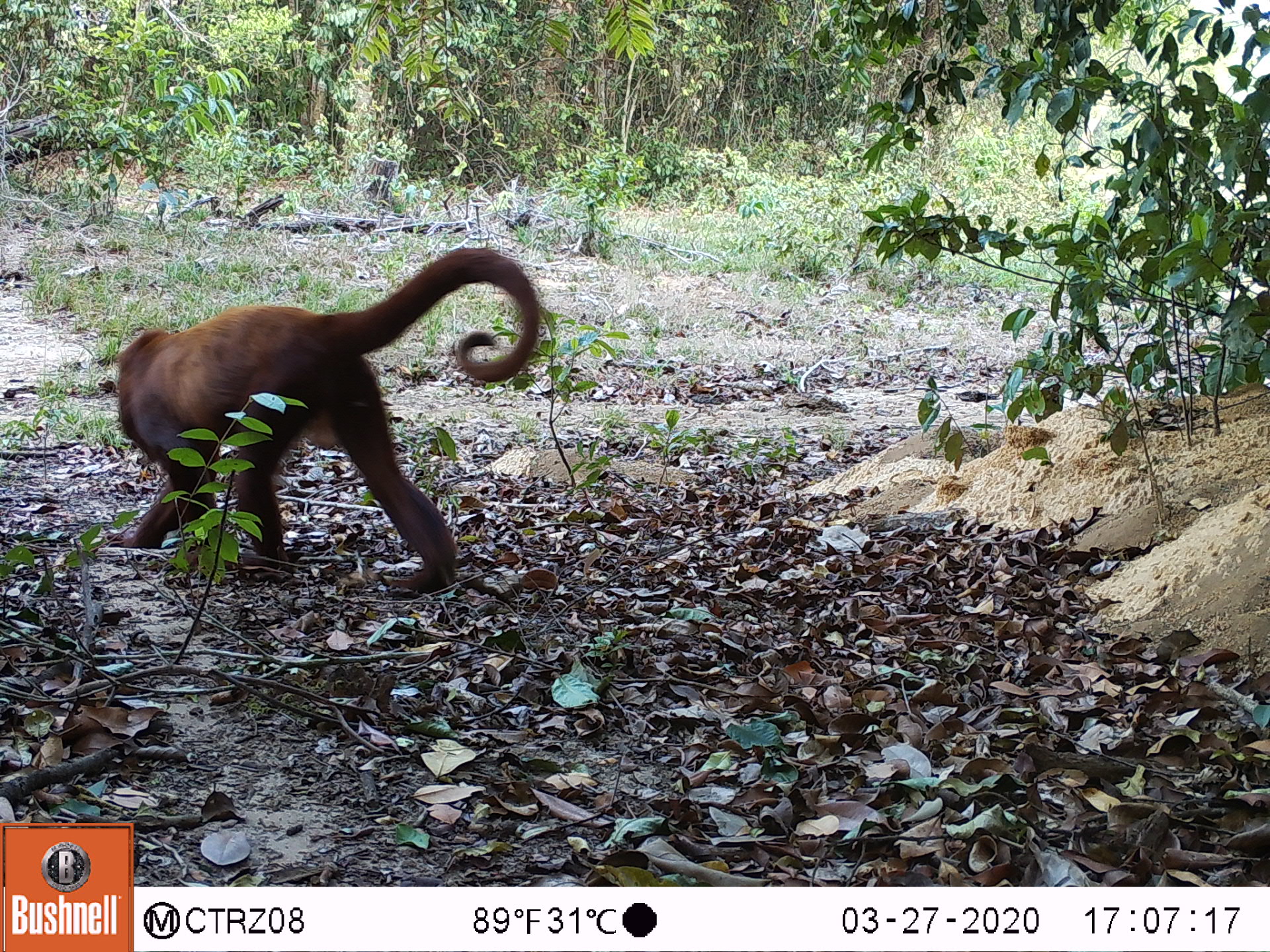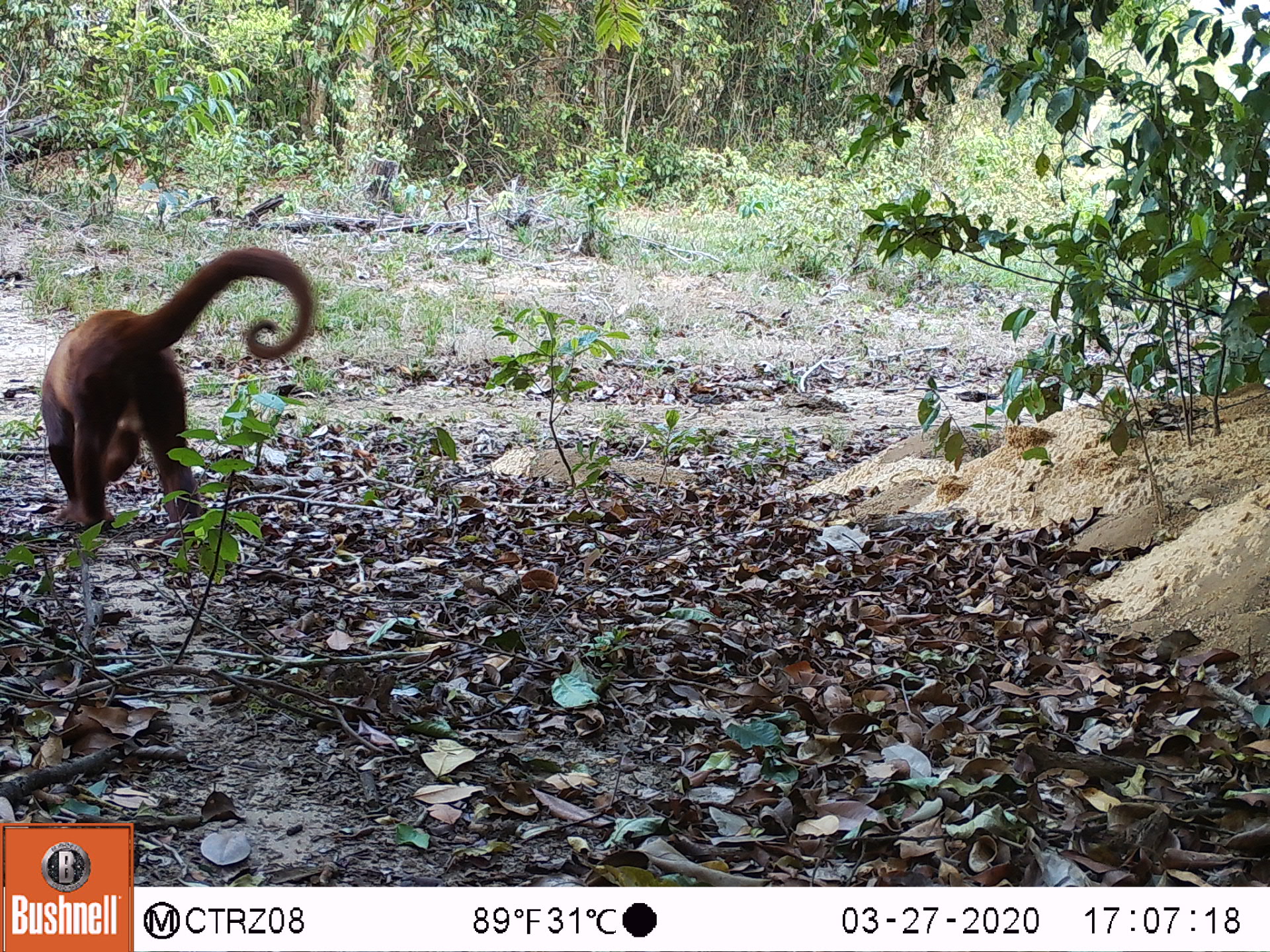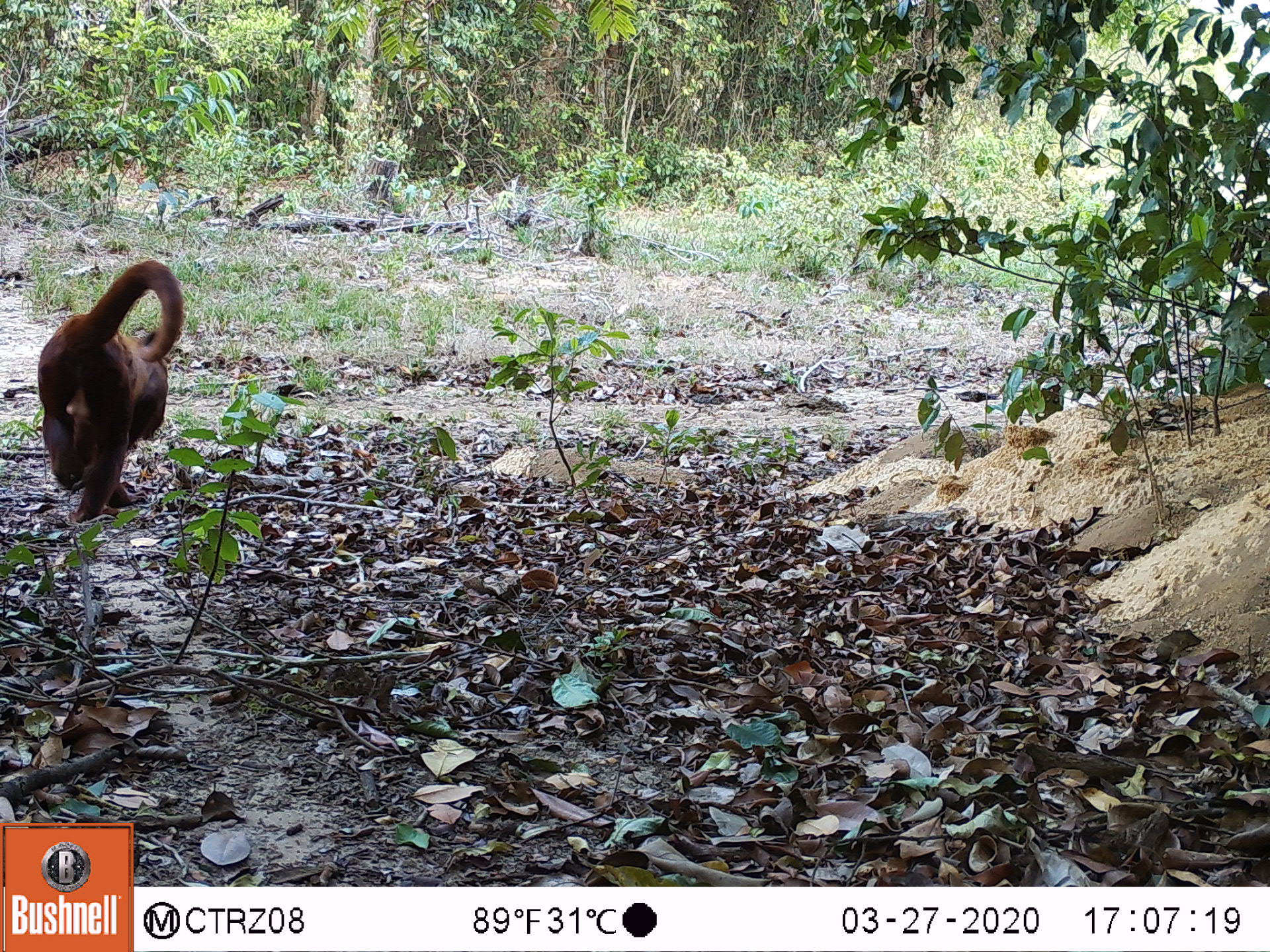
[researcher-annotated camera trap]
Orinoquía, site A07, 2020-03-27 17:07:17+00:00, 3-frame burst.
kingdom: Animalia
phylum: Chordata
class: Mammalia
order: Primates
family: Atelidae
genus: Alouatta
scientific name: Alouatta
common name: howler monkey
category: unknown howler monkey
Unknown howler monkey (howler monkey) (Alouatta).